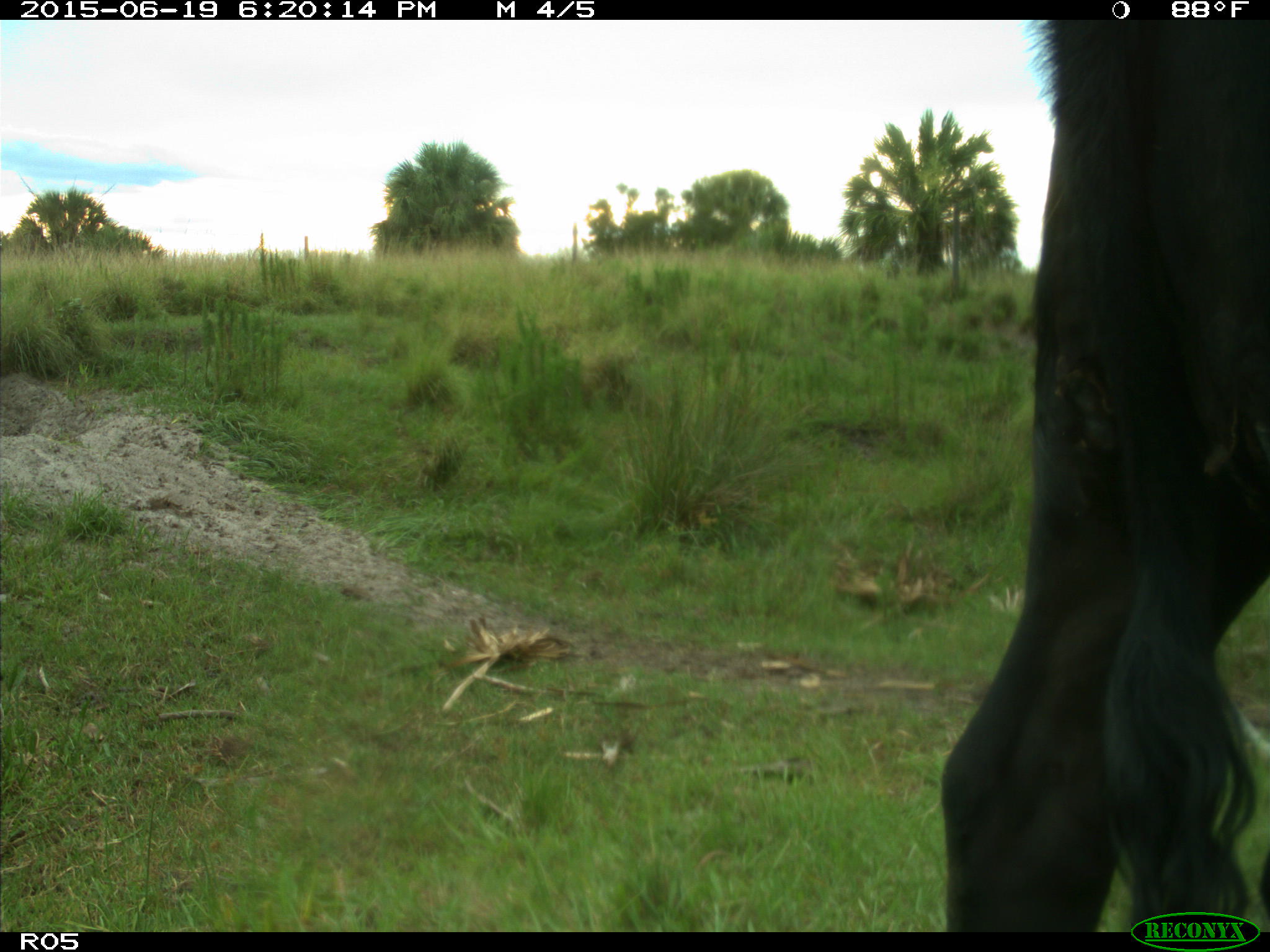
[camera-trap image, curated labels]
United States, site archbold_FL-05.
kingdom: Animalia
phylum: Chordata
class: Mammalia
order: Artiodactyla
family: Bovidae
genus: Bos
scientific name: Bos taurus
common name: domestic cow